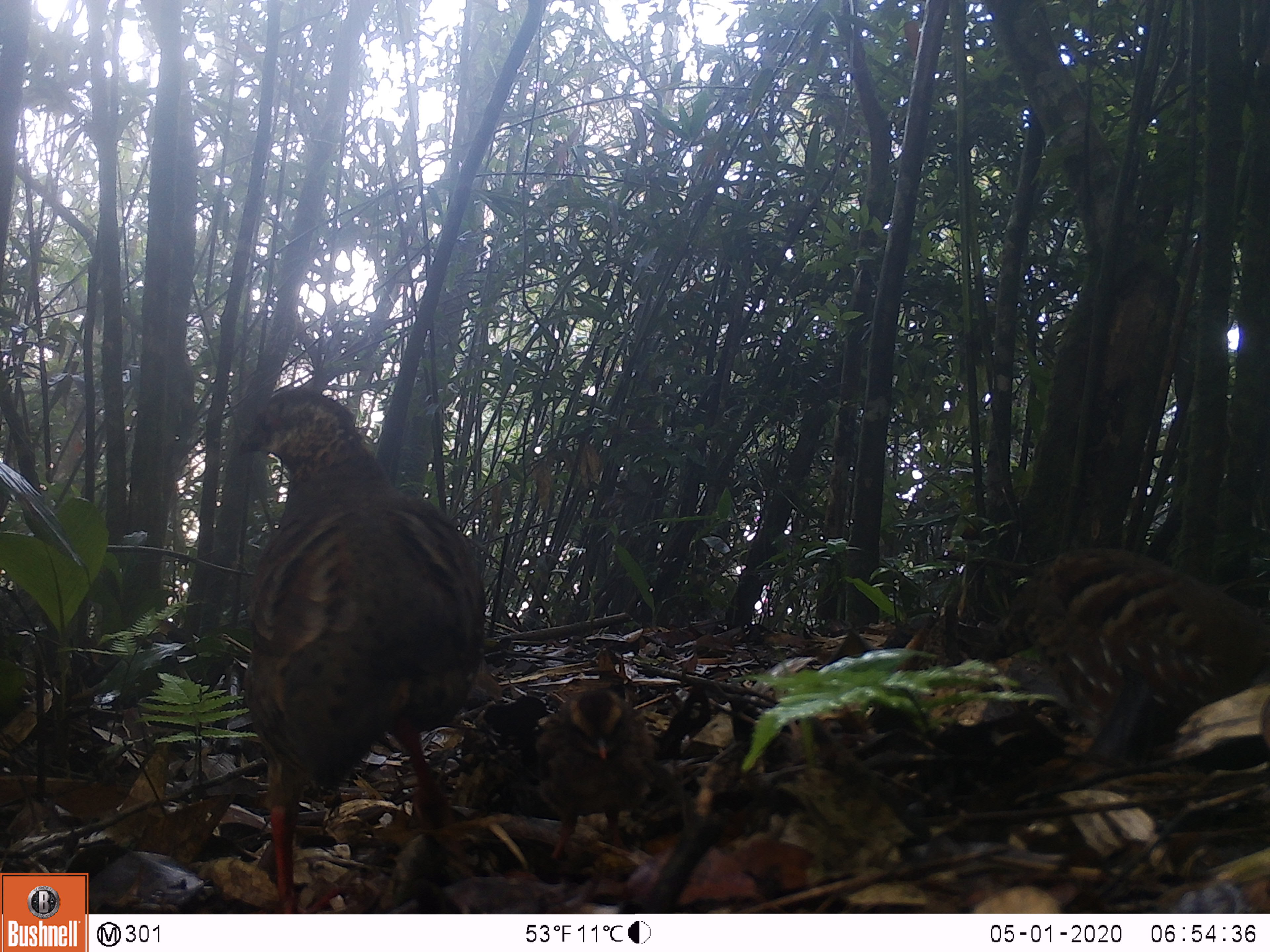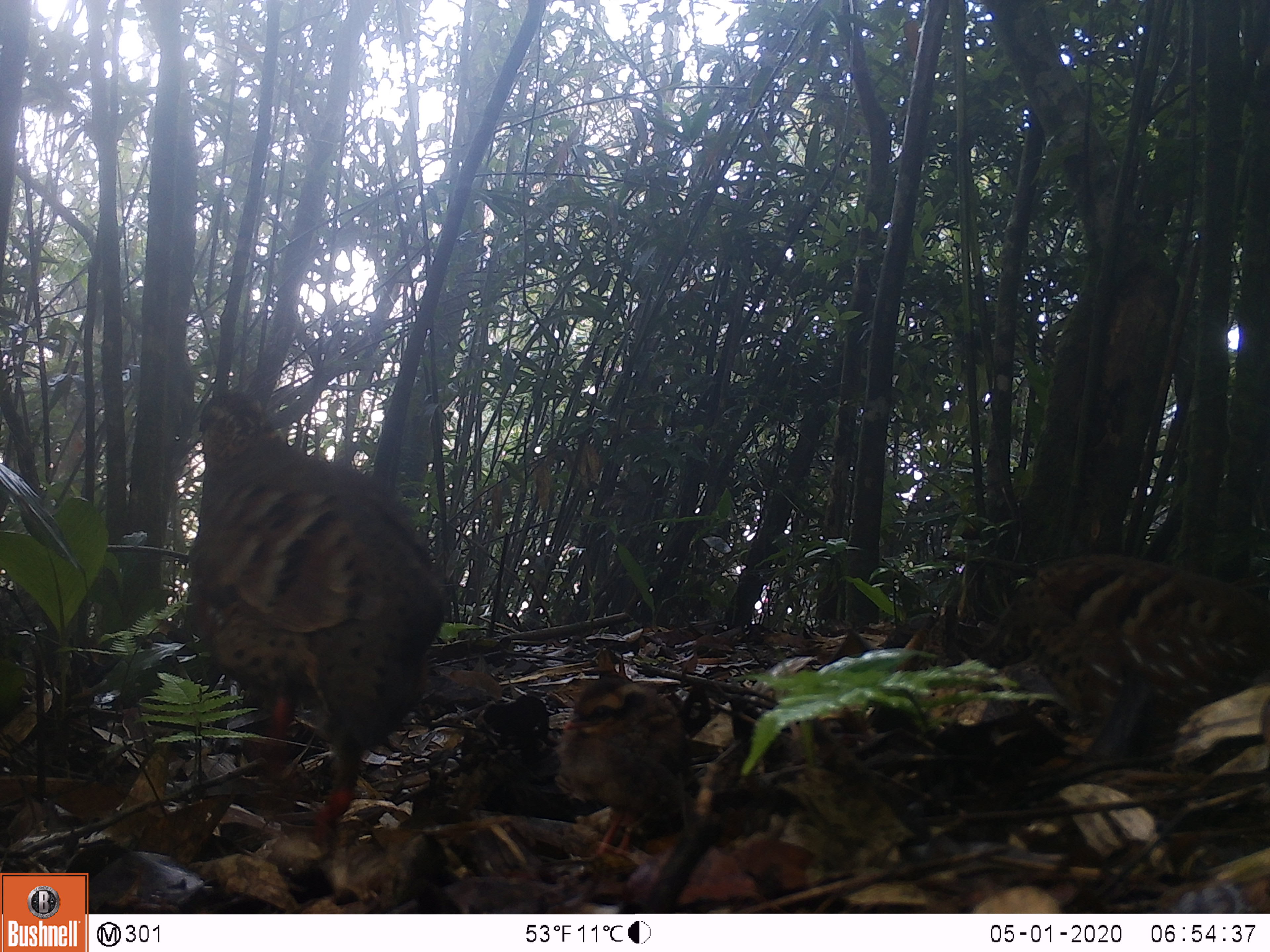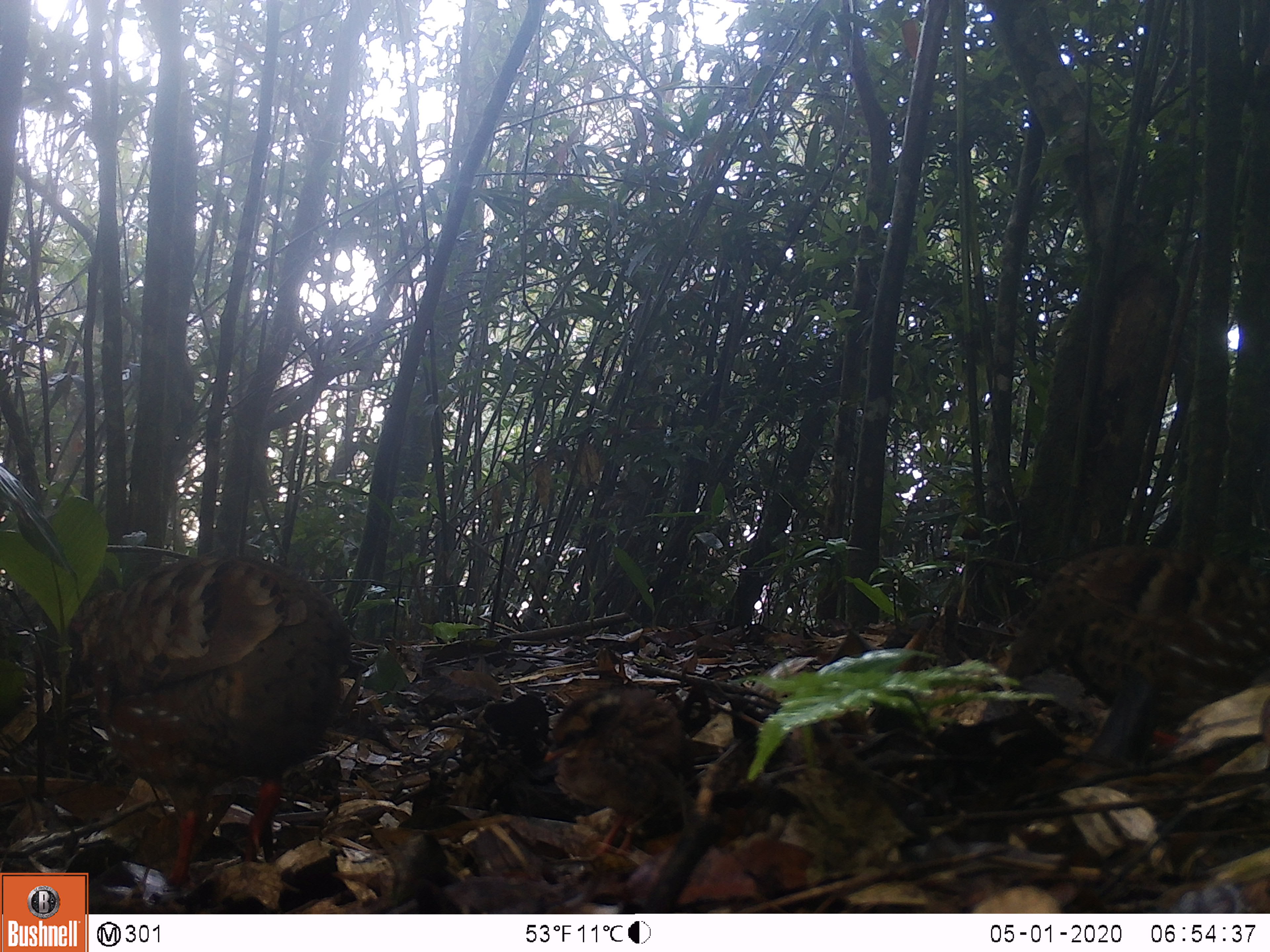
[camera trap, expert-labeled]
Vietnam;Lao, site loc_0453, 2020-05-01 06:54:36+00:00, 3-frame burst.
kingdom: Animalia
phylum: Chordata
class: Aves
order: Galliformes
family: Phasianidae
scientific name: Phasianidae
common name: partridge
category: unidentified partridge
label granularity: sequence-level